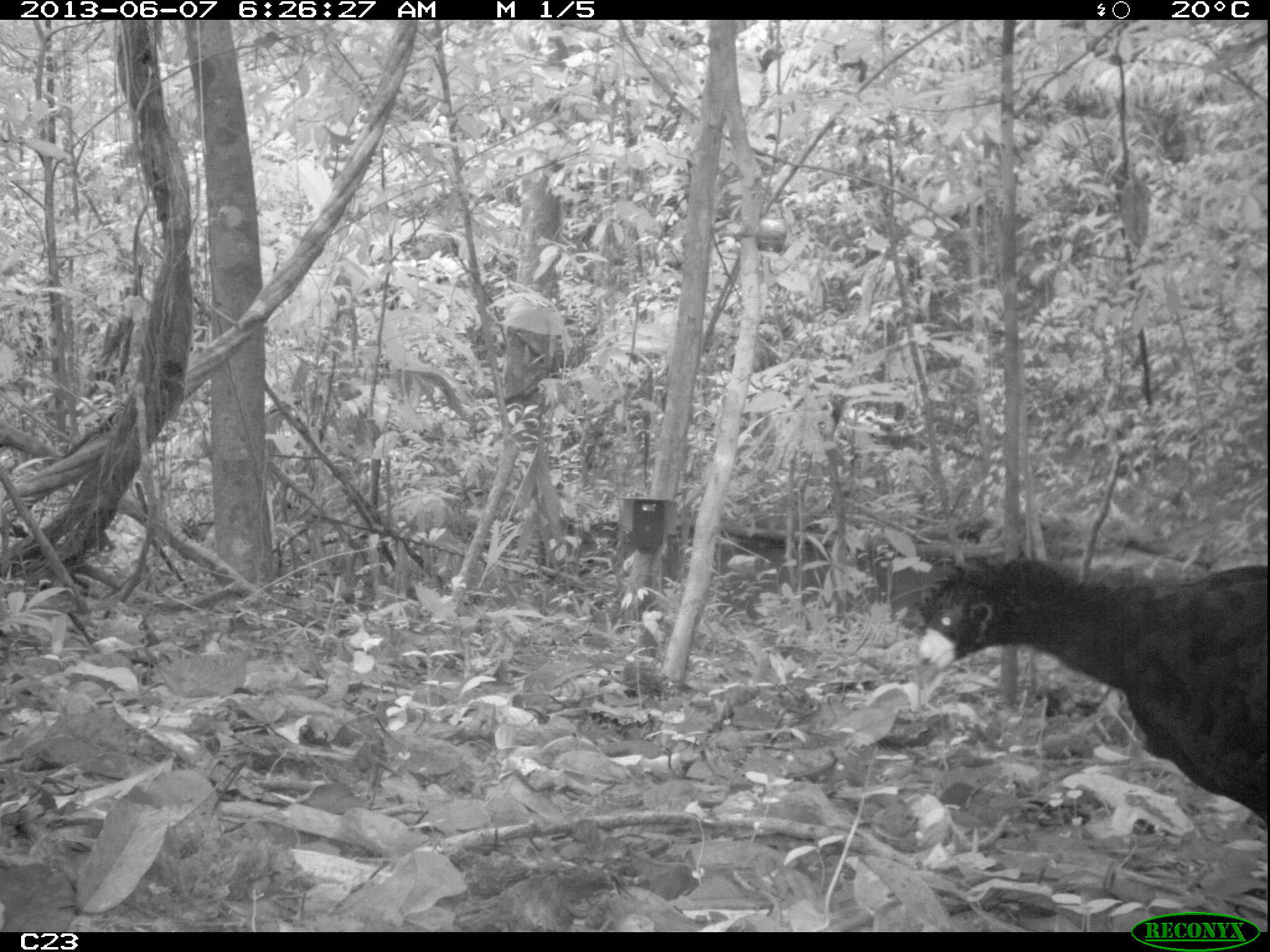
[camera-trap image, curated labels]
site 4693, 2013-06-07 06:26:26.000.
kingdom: Animalia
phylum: Chordata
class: Aves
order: Galliformes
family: Cracidae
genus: Crax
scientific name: Crax alector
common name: black curassow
Crax alector (black curassow), count 2, age adult.